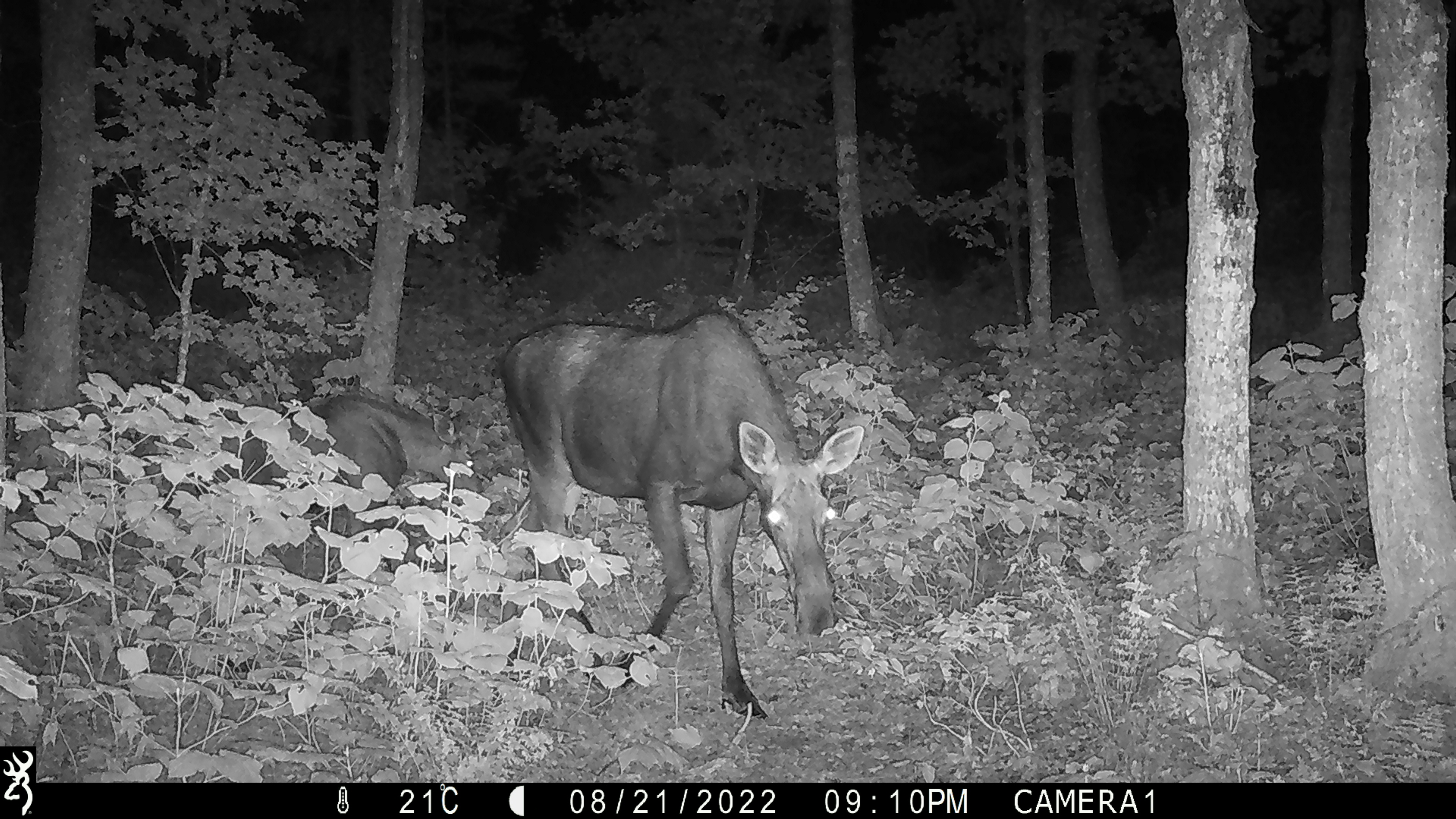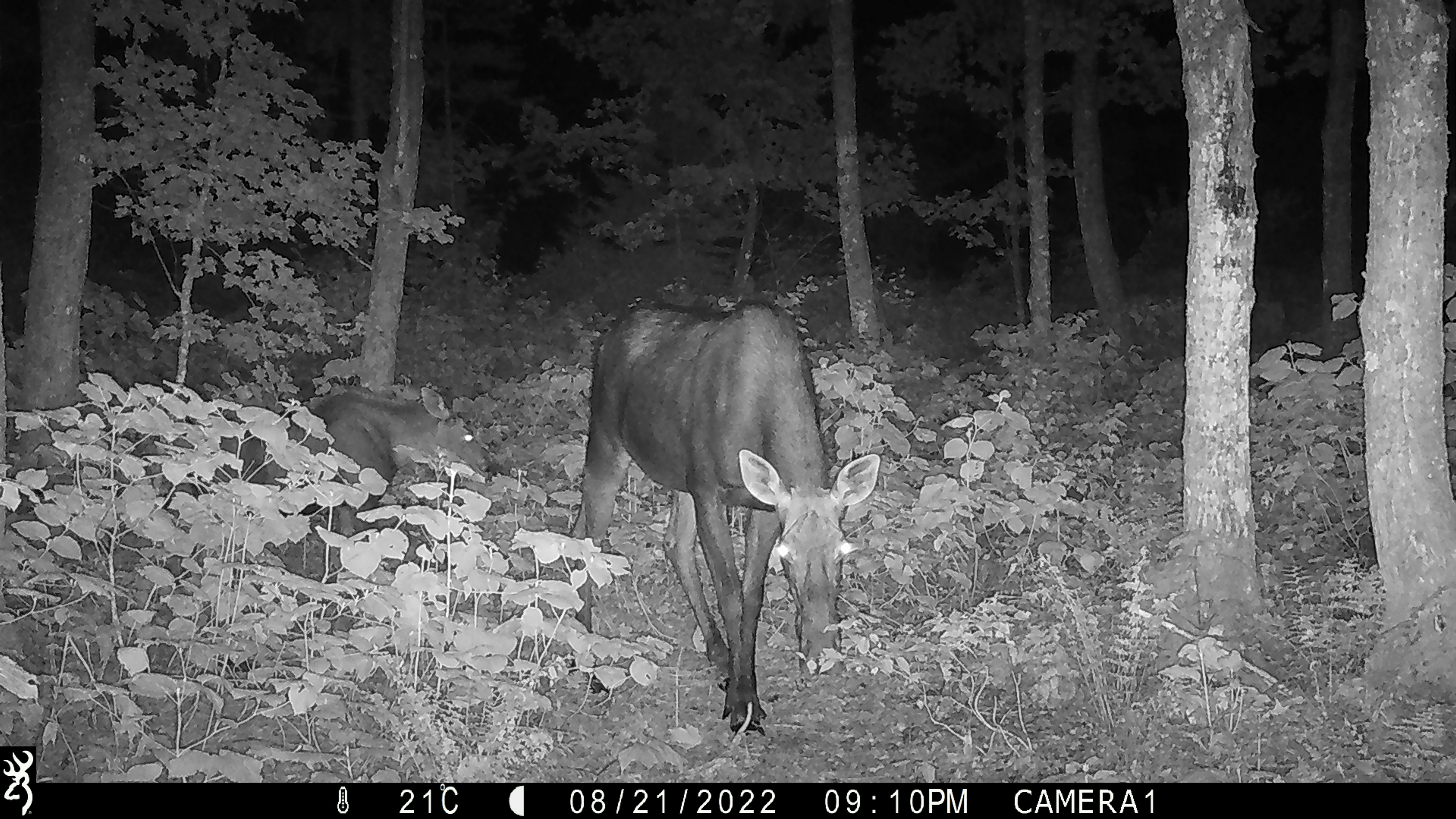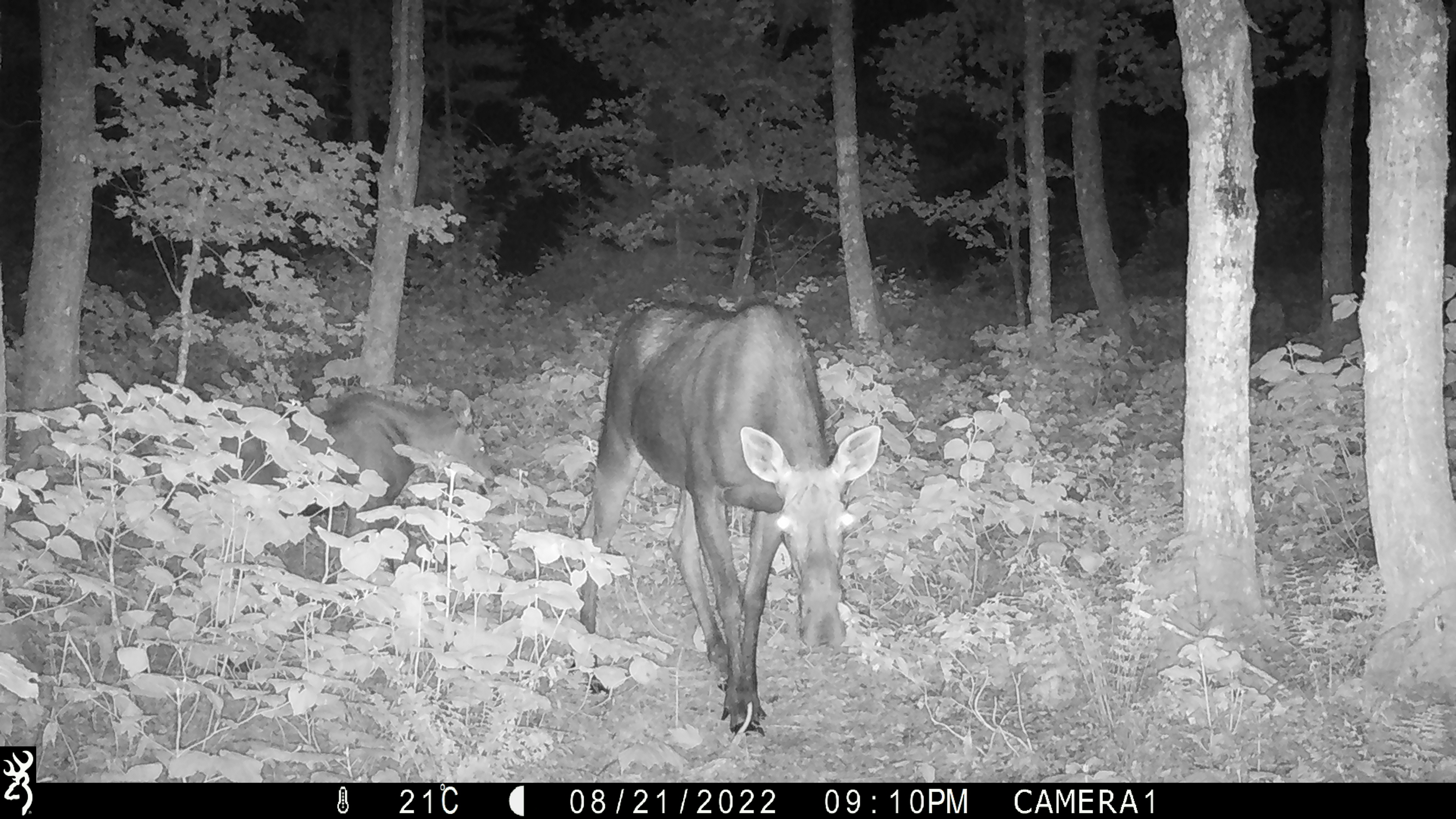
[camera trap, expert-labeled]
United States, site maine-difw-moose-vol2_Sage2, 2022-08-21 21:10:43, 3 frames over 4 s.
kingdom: Animalia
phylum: Chordata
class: Mammalia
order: Artiodactyla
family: Cervidae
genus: Alces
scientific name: Alces alces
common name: moose